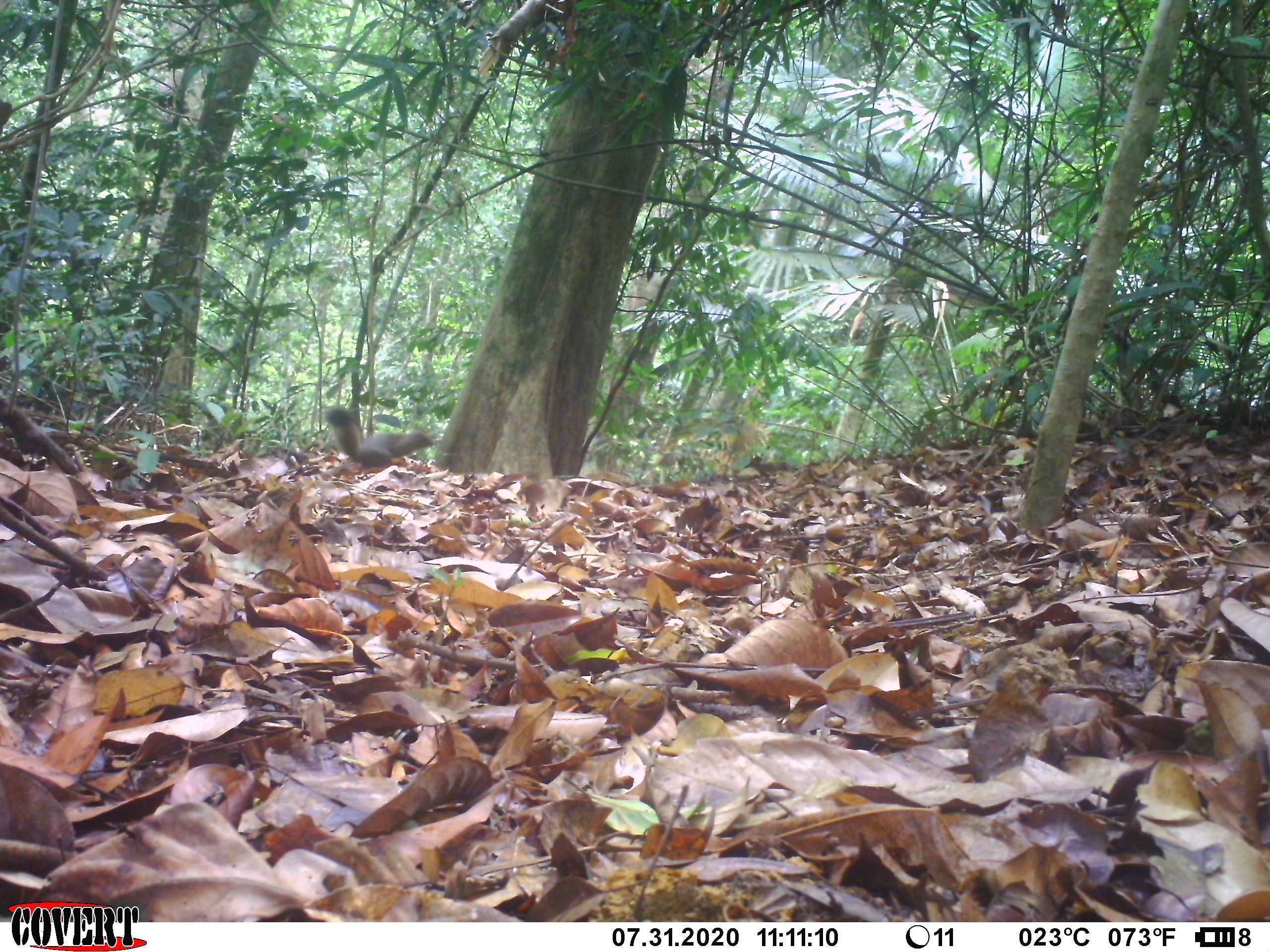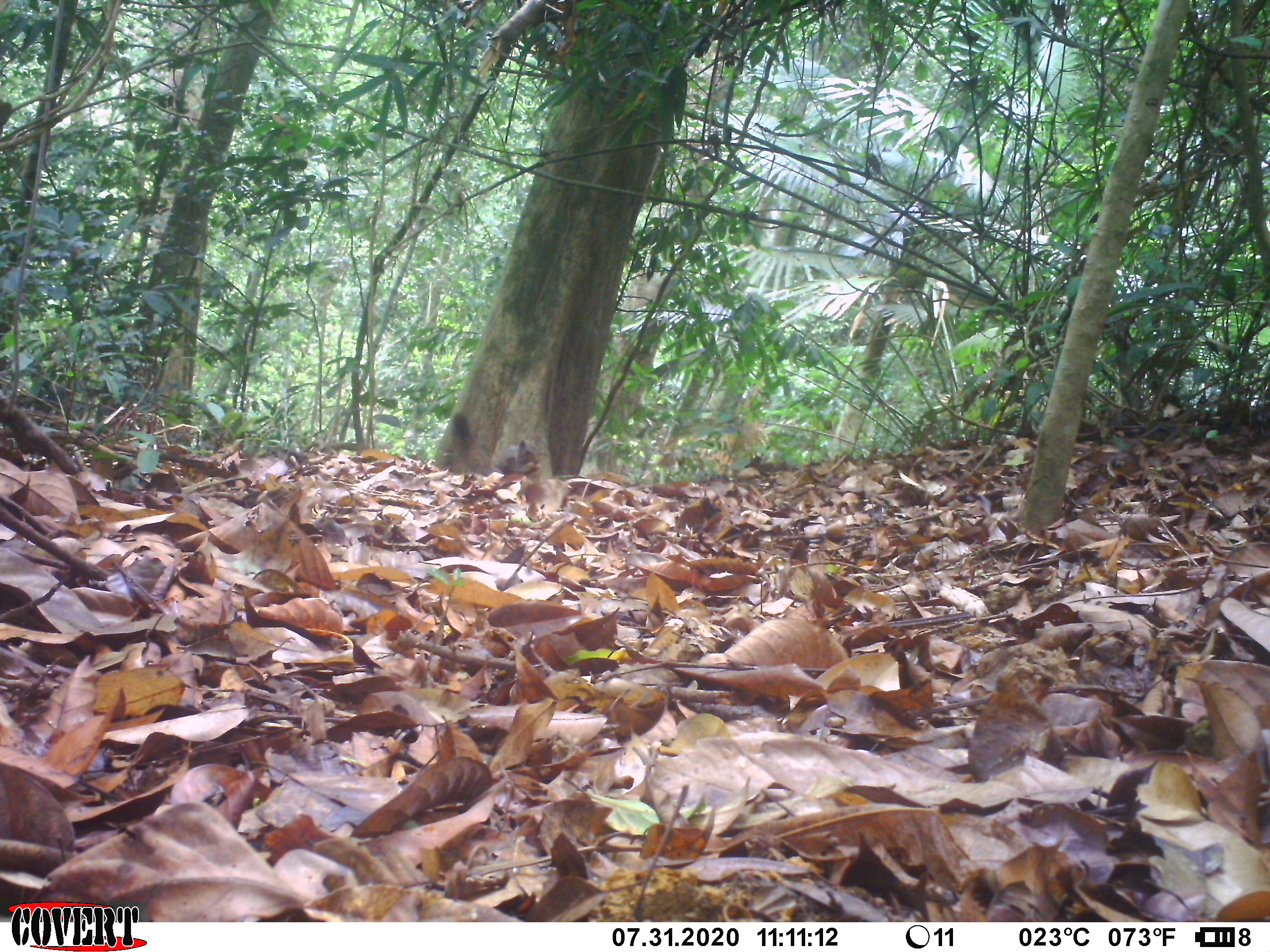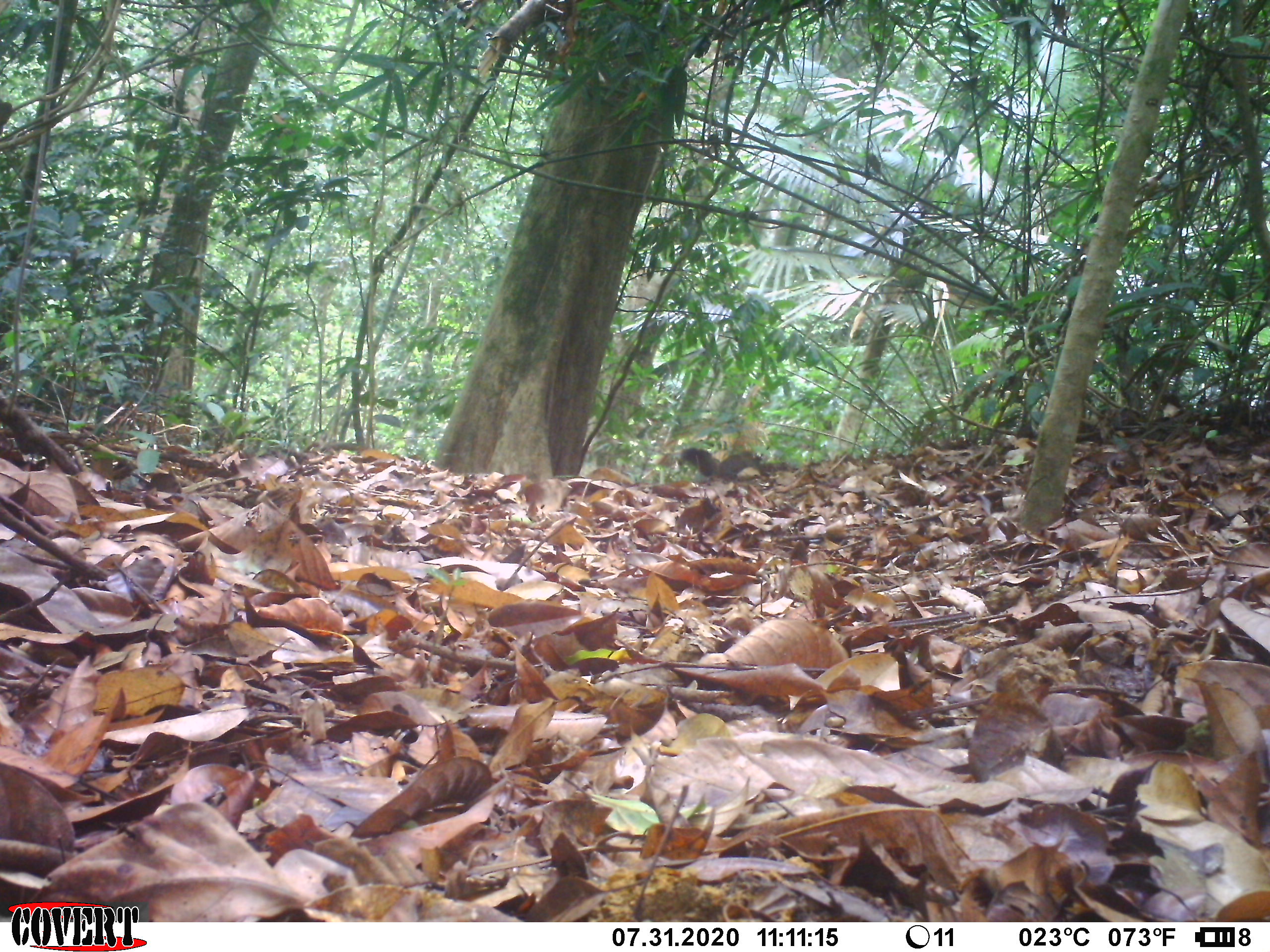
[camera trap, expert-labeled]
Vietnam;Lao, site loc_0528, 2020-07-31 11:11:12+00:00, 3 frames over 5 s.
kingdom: Animalia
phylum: Chordata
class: Mammalia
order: Rodentia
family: Sciuridae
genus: Callosciurus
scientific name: Callosciurus erythraeus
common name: pallas's squirrel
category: pallass squirrel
Pallass squirrel (pallas's squirrel) (Callosciurus erythraeus). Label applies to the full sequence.